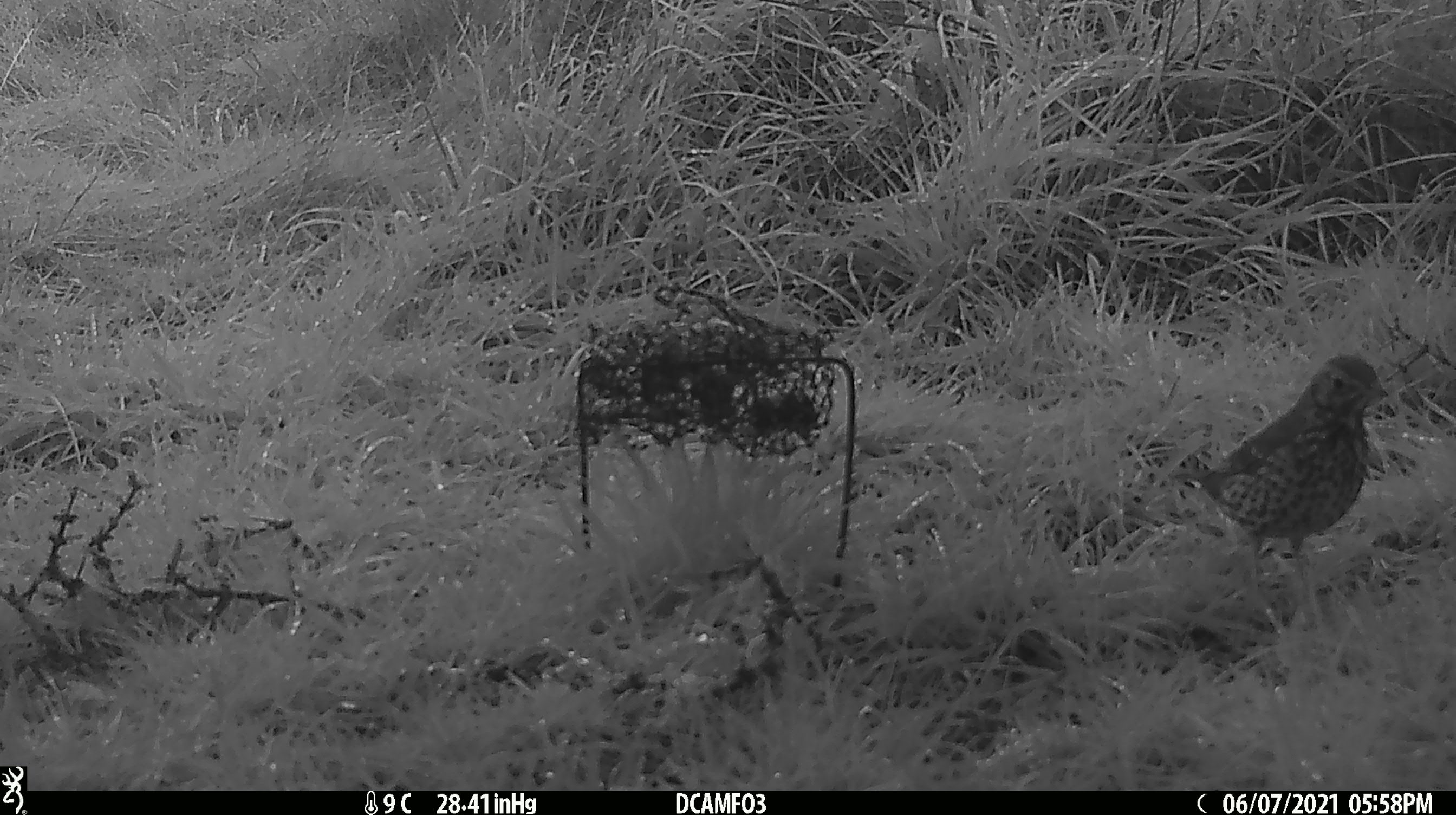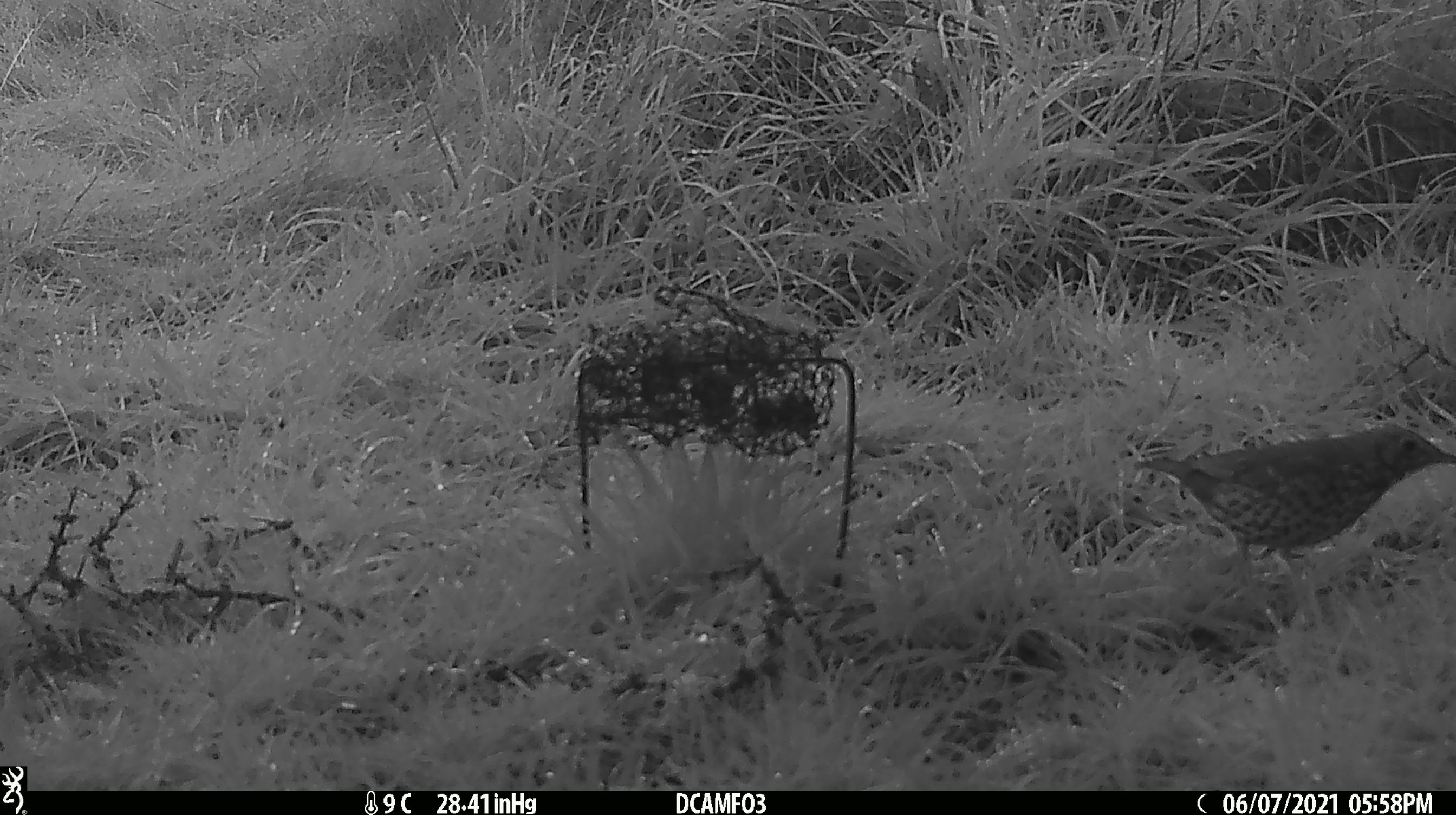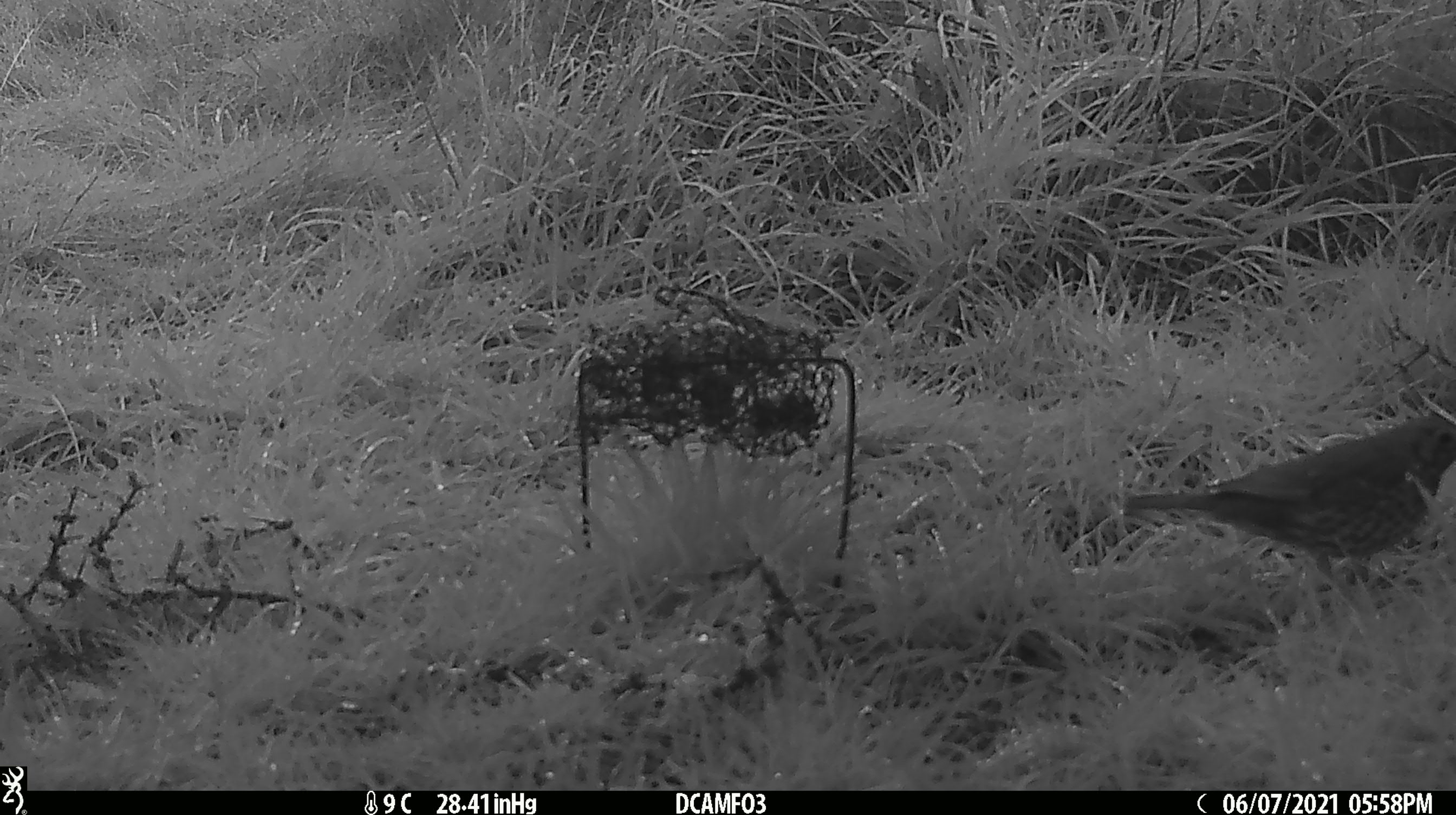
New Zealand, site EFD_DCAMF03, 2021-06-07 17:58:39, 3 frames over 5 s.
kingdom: Animalia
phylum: Chordata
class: Aves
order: Passeriformes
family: Turdidae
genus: Turdus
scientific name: Turdus philomelos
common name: song thrush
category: thrush